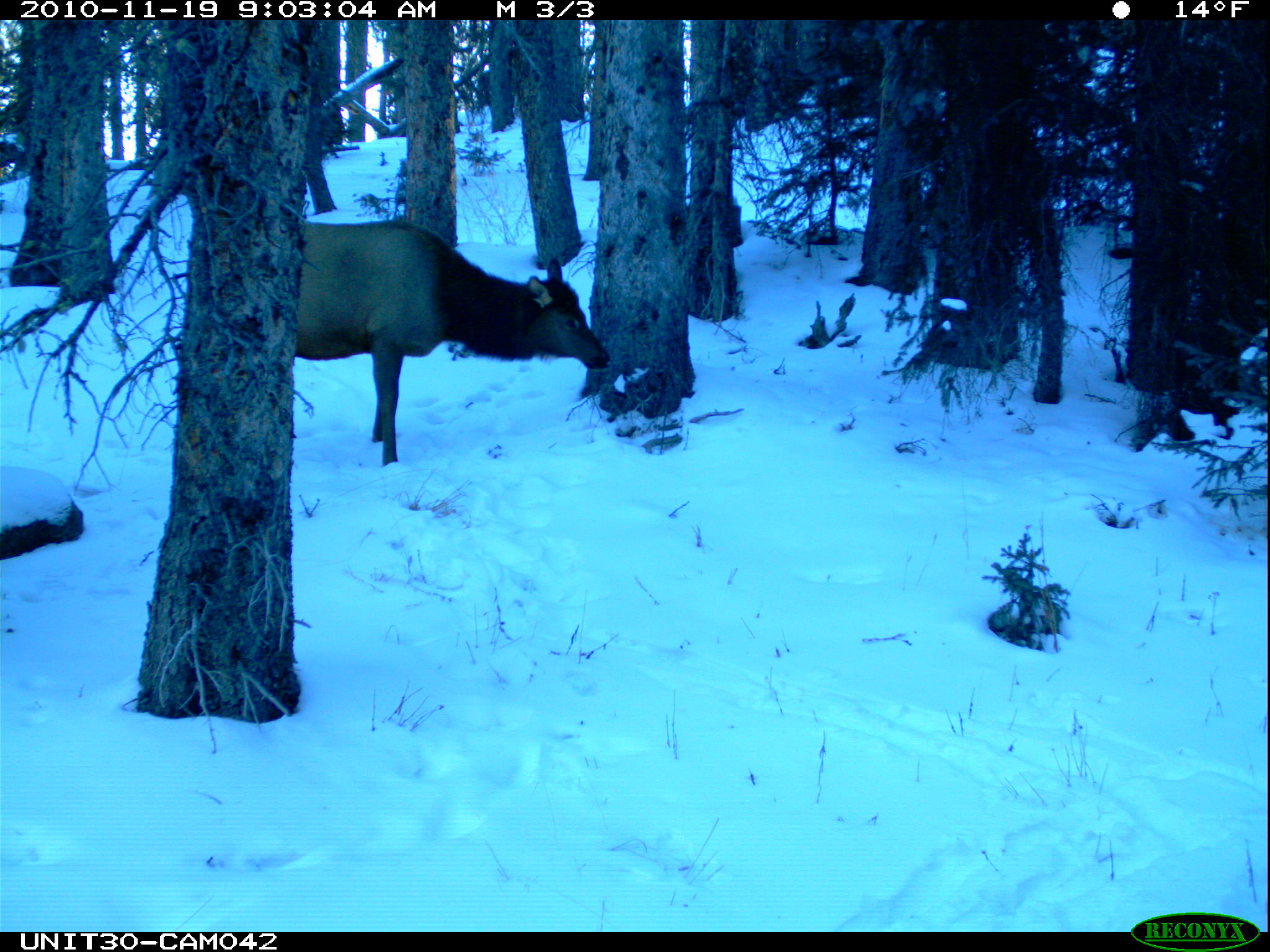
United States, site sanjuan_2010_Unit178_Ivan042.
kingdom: Animalia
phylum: Chordata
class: Mammalia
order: Artiodactyla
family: Cervidae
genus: Cervus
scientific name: Cervus elaphus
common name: red deer